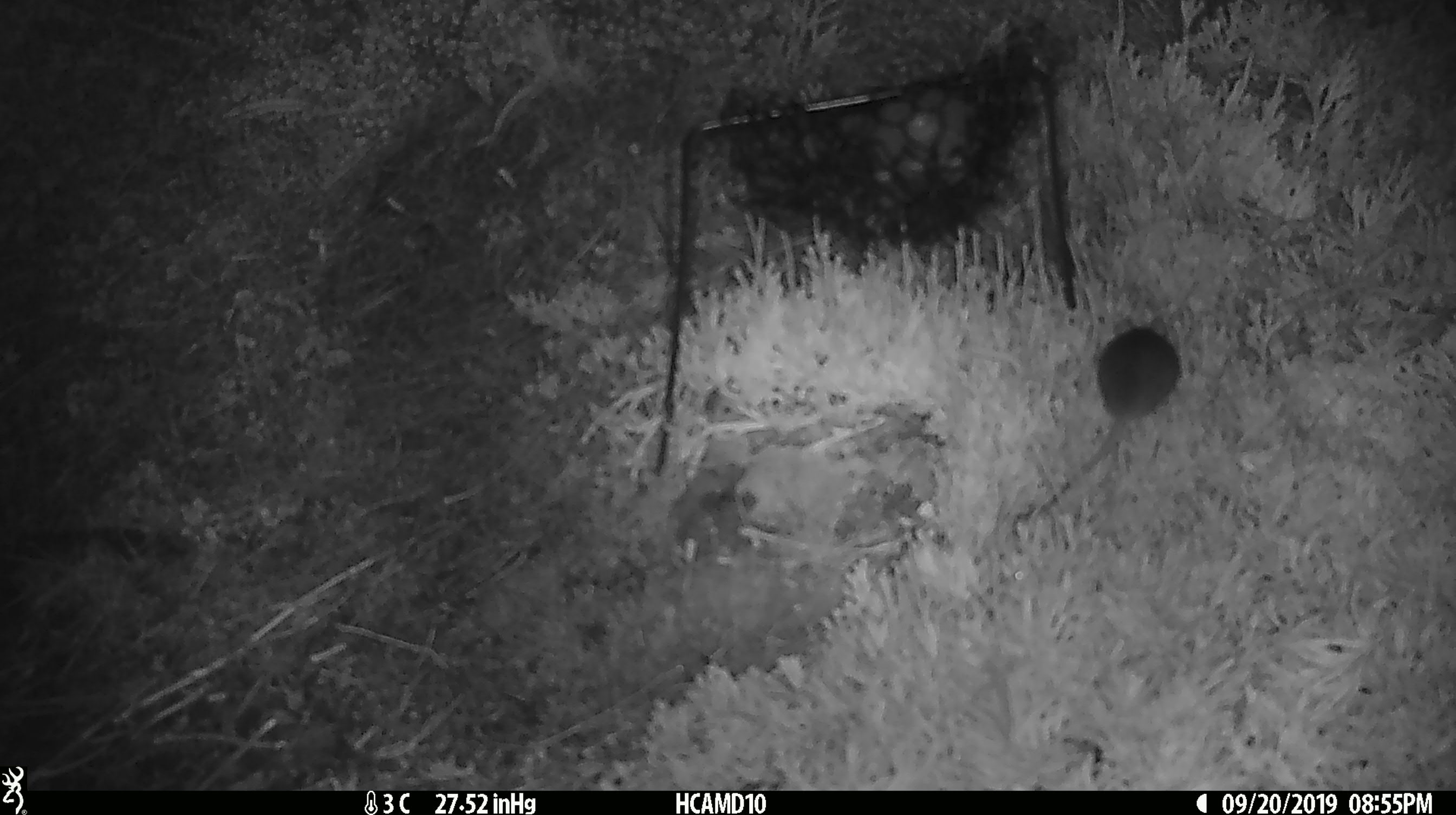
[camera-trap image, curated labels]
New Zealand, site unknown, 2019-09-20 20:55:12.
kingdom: Animalia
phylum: Chordata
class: Mammalia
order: Rodentia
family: Muridae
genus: Mus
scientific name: Mus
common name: mouse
Mouse (Mus).